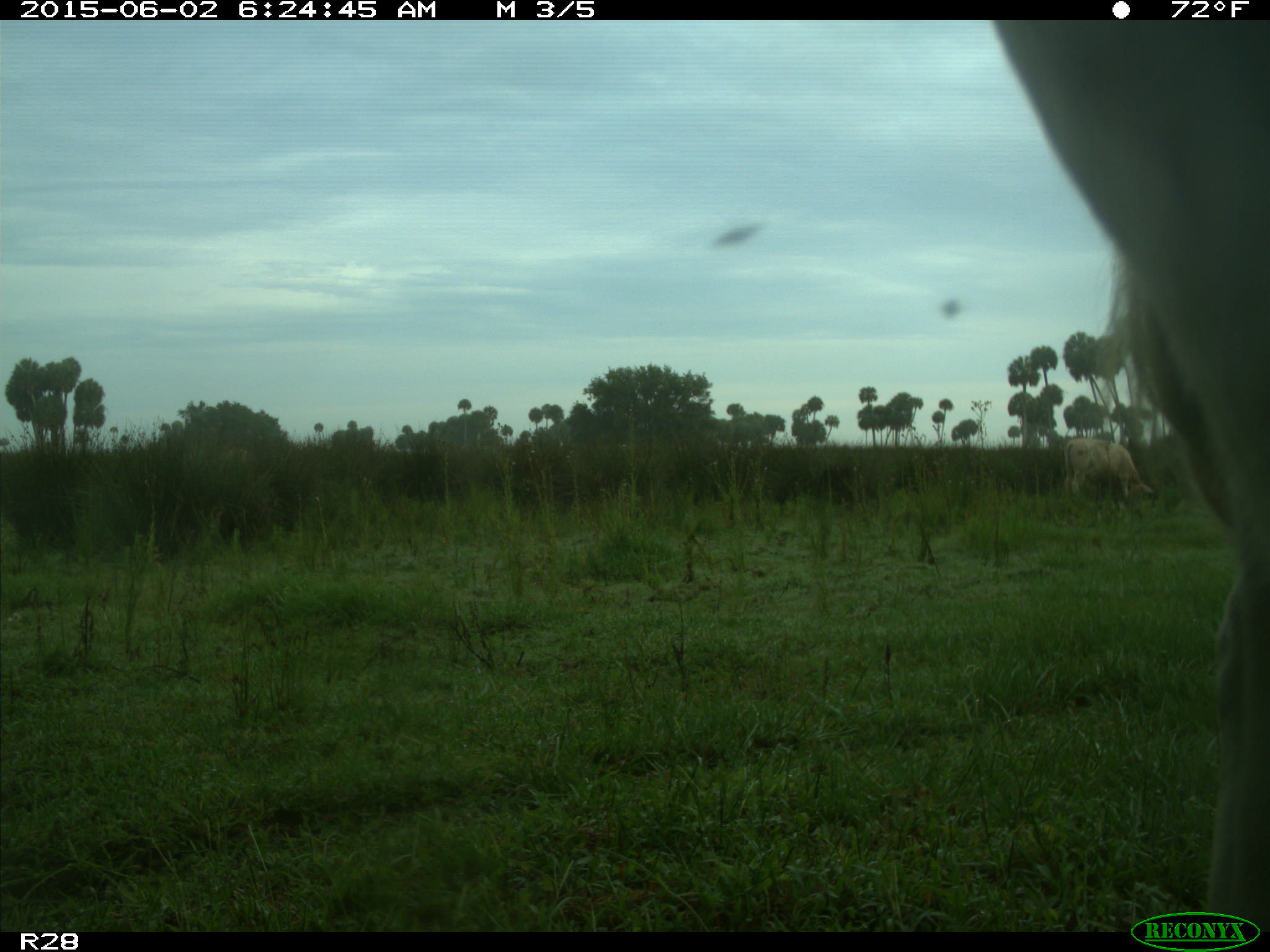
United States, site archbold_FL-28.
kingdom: Animalia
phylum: Chordata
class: Mammalia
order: Artiodactyla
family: Bovidae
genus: Bos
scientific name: Bos taurus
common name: domestic cow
Bos taurus (domestic cow).